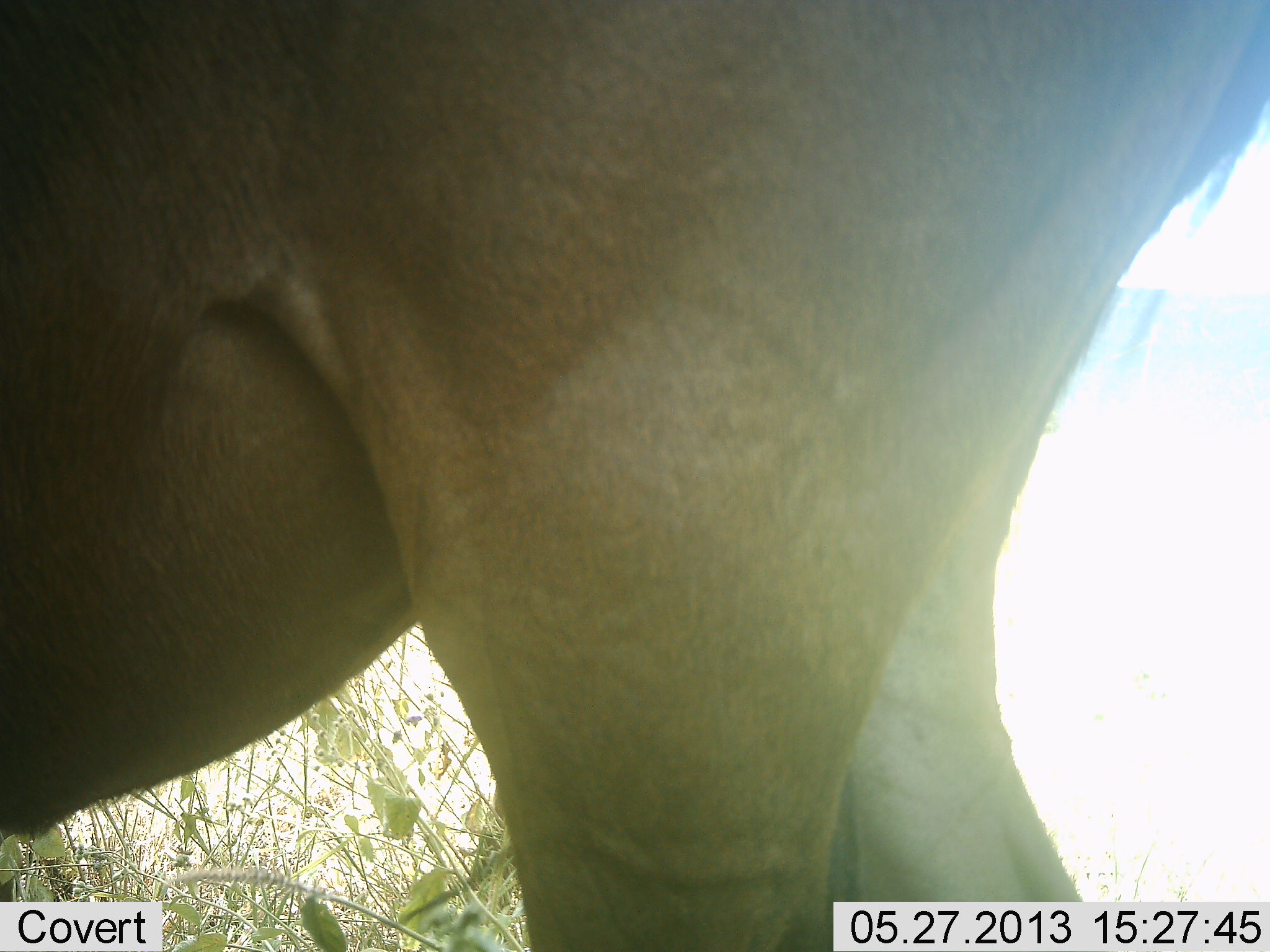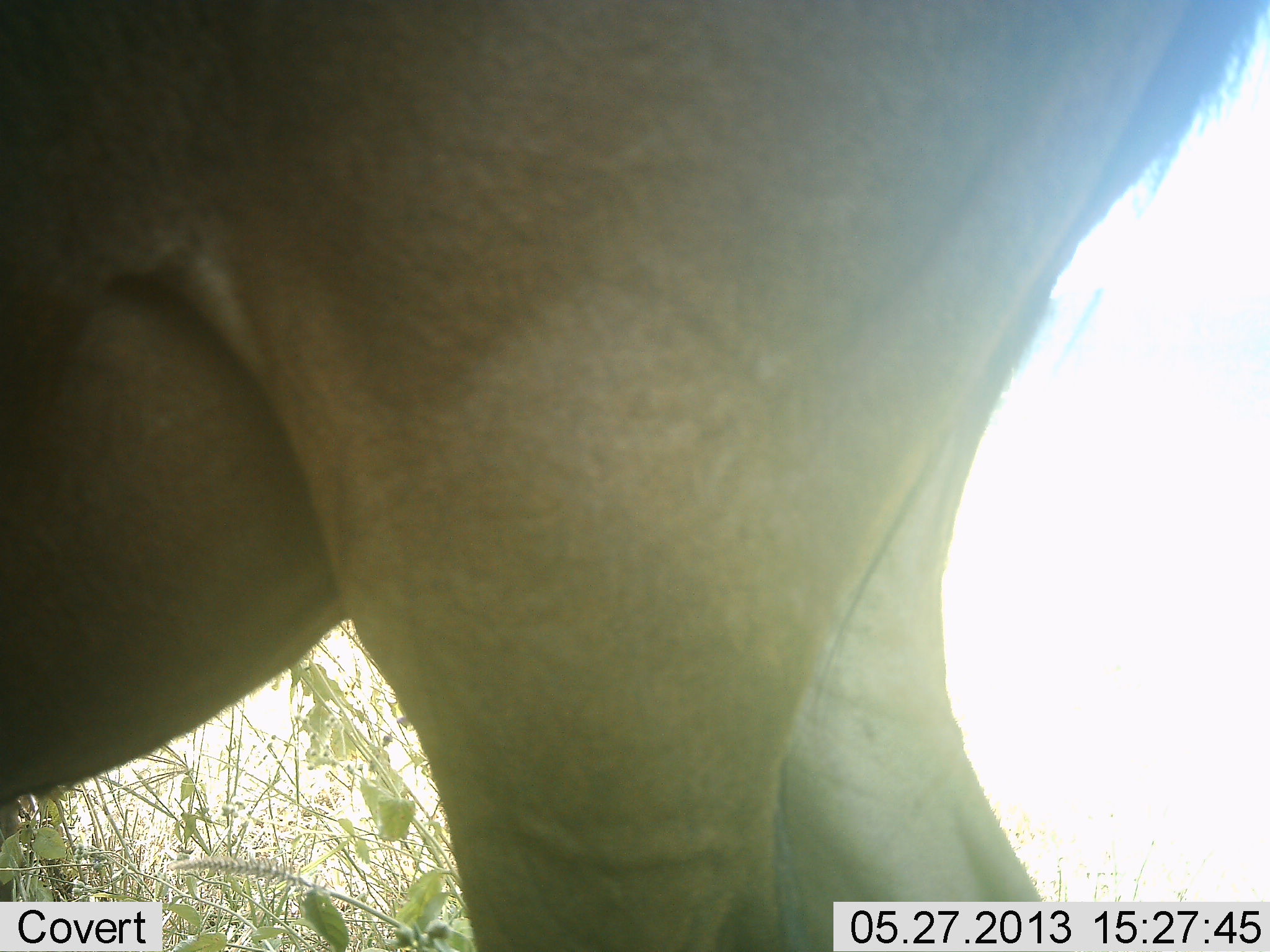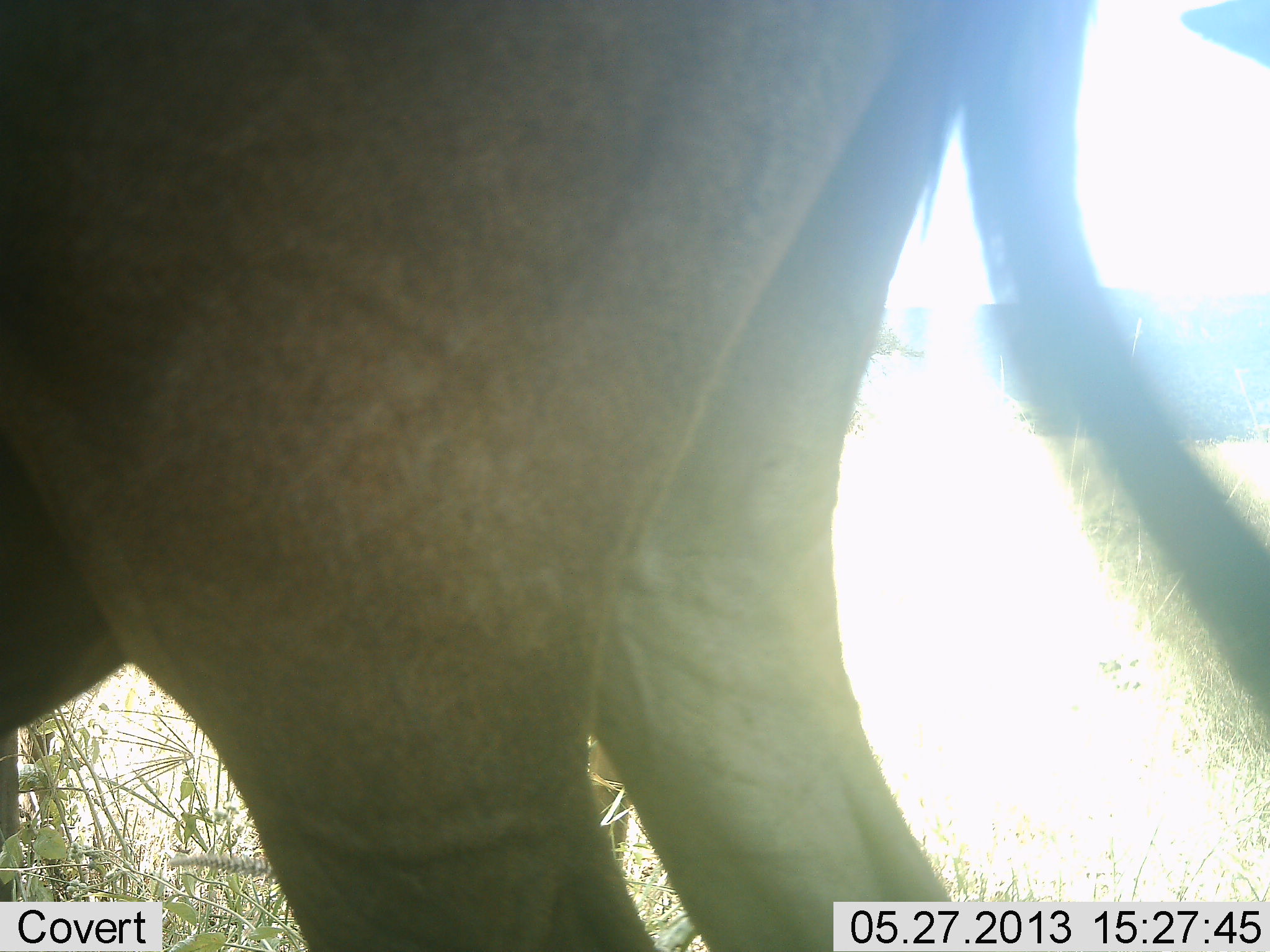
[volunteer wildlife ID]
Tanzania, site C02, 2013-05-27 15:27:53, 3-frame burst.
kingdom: Animalia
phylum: Chordata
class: Mammalia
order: Artiodactyla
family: Bovidae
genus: Alcelaphus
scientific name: Alcelaphus buselaphus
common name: hartebeest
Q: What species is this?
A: Hartebeest (Alcelaphus buselaphus).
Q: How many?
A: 1.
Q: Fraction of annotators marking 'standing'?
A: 100%.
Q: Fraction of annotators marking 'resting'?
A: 0%.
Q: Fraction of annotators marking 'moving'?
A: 0%.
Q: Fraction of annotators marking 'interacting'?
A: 0%.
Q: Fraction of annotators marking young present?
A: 0%.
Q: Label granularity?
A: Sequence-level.